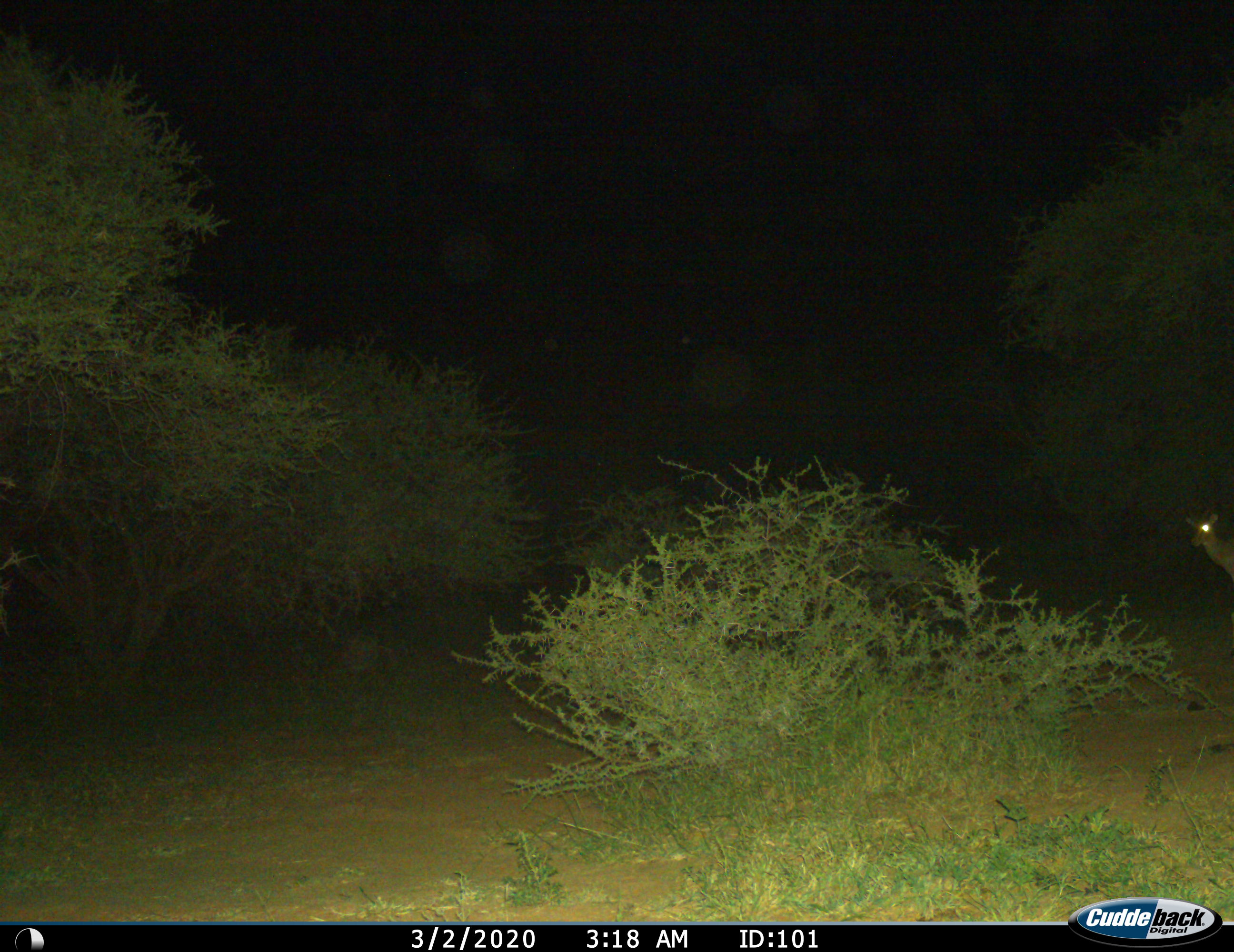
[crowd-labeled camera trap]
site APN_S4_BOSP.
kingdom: Animalia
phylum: Chordata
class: Mammalia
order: Artiodactyla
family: Bovidae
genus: Aepyceros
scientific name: Aepyceros melampus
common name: impala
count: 1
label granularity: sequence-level